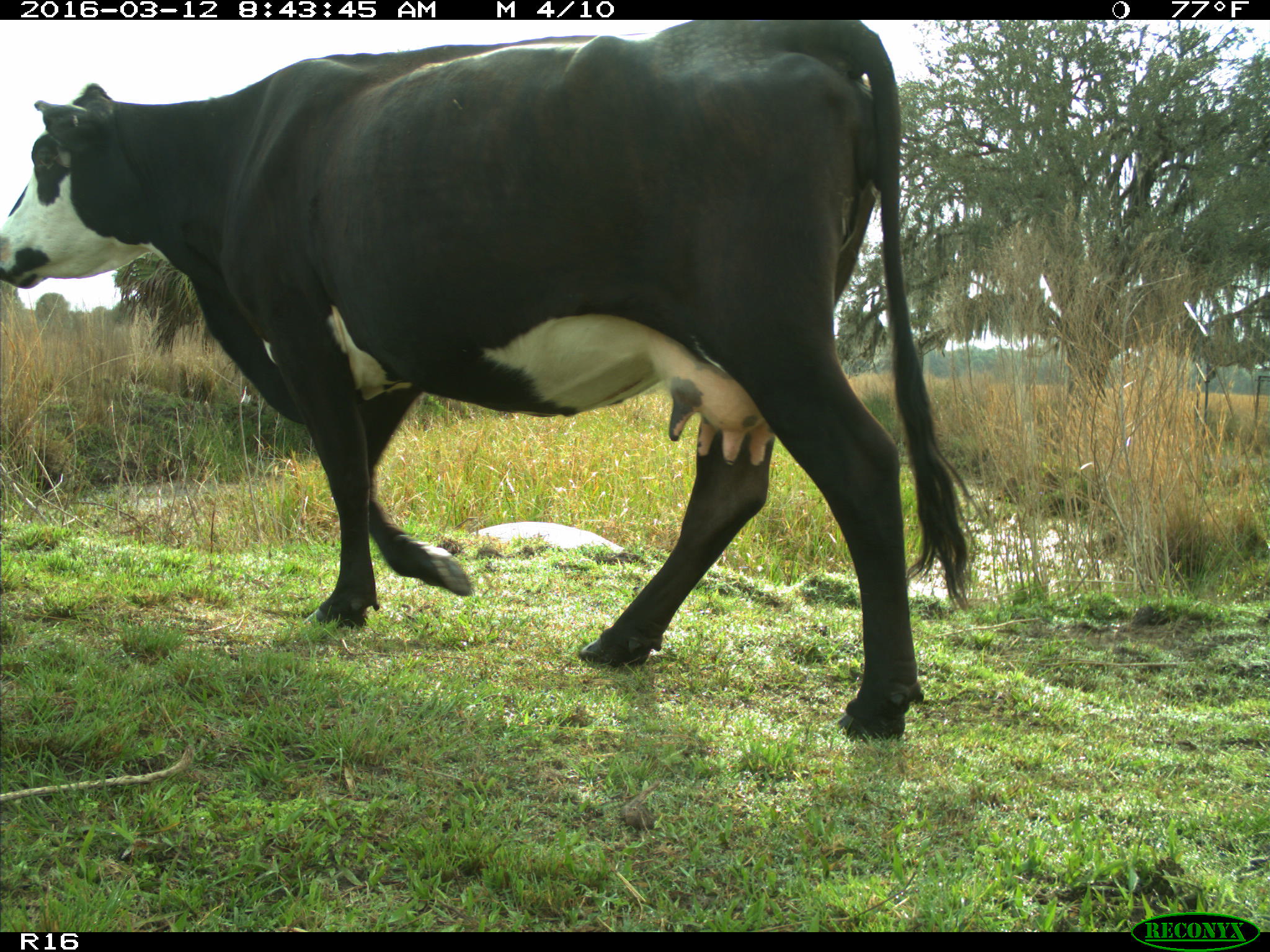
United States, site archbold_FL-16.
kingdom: Animalia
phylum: Chordata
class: Mammalia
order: Artiodactyla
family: Bovidae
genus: Bos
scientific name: Bos taurus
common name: domestic cow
Bos taurus (domestic cow).